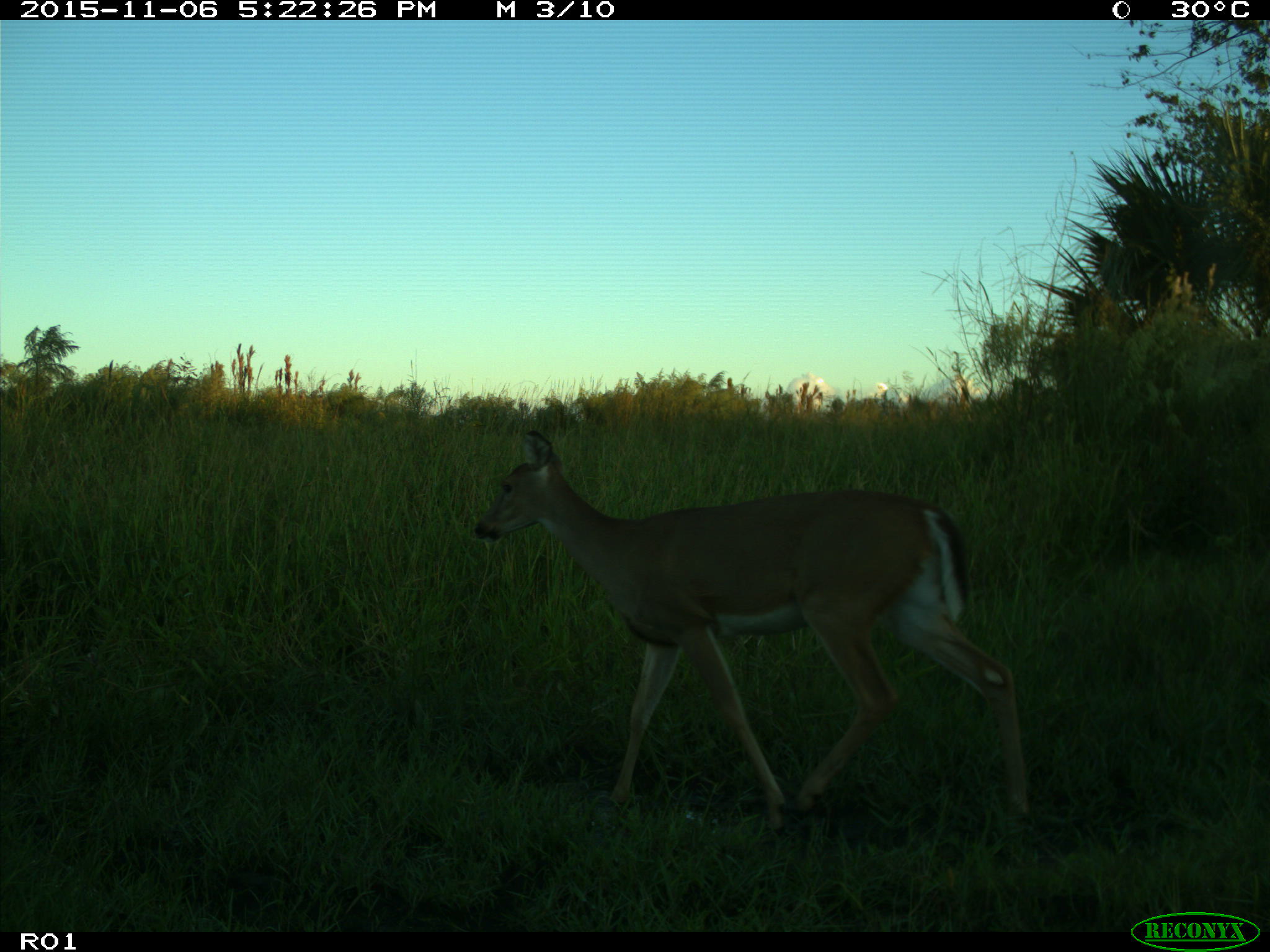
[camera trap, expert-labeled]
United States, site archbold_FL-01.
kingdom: Animalia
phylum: Chordata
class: Mammalia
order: Artiodactyla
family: Cervidae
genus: Odocoileus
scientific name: Odocoileus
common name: deer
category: unidentified deer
Unidentified deer (deer) (Odocoileus).